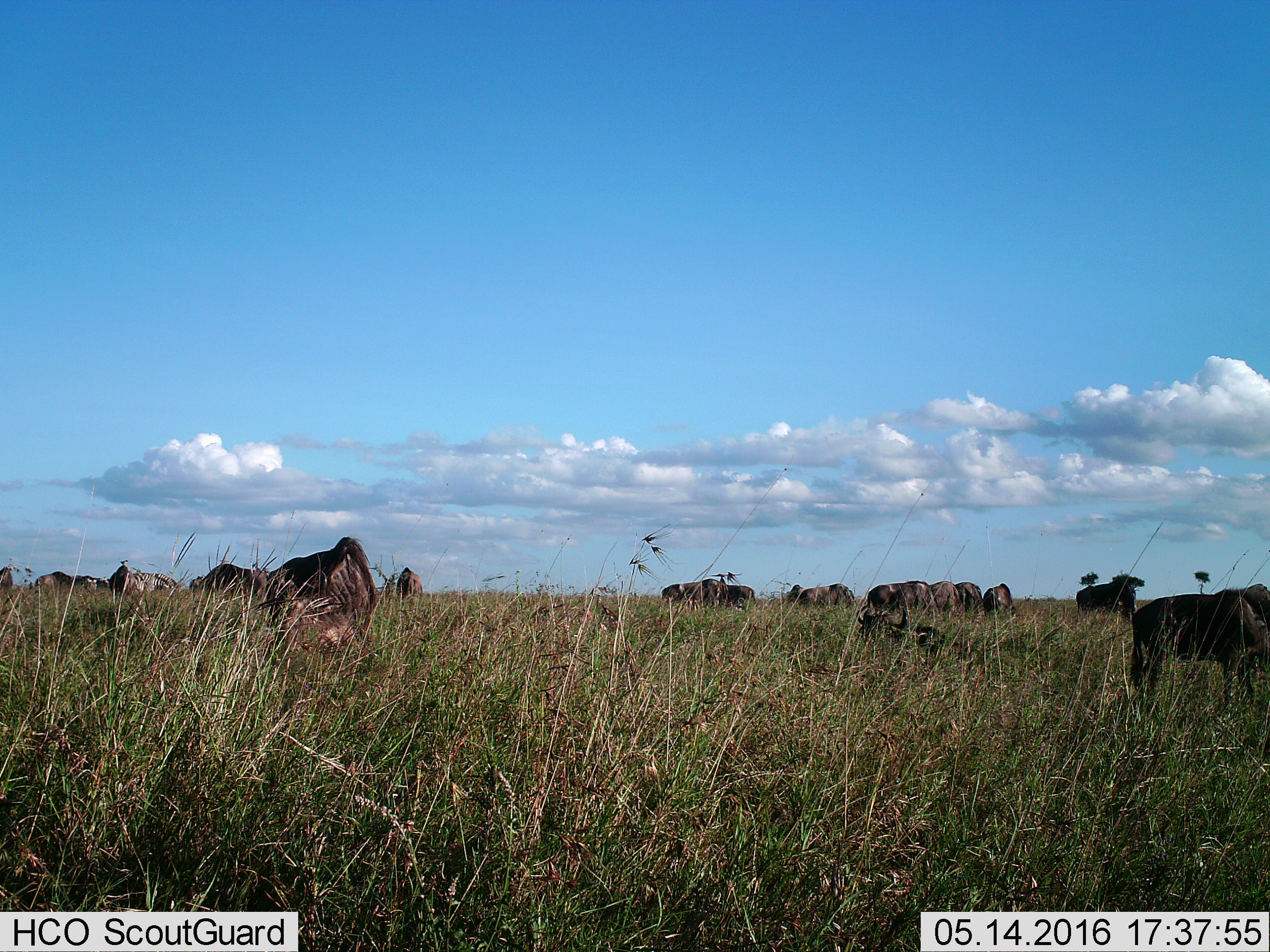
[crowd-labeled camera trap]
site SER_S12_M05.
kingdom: Animalia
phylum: Chordata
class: Mammalia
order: Artiodactyla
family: Bovidae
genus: Connochaetes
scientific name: Connochaetes taurinus taurinus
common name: blue wildebeest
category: wildebeestblue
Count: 11-50.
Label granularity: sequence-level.